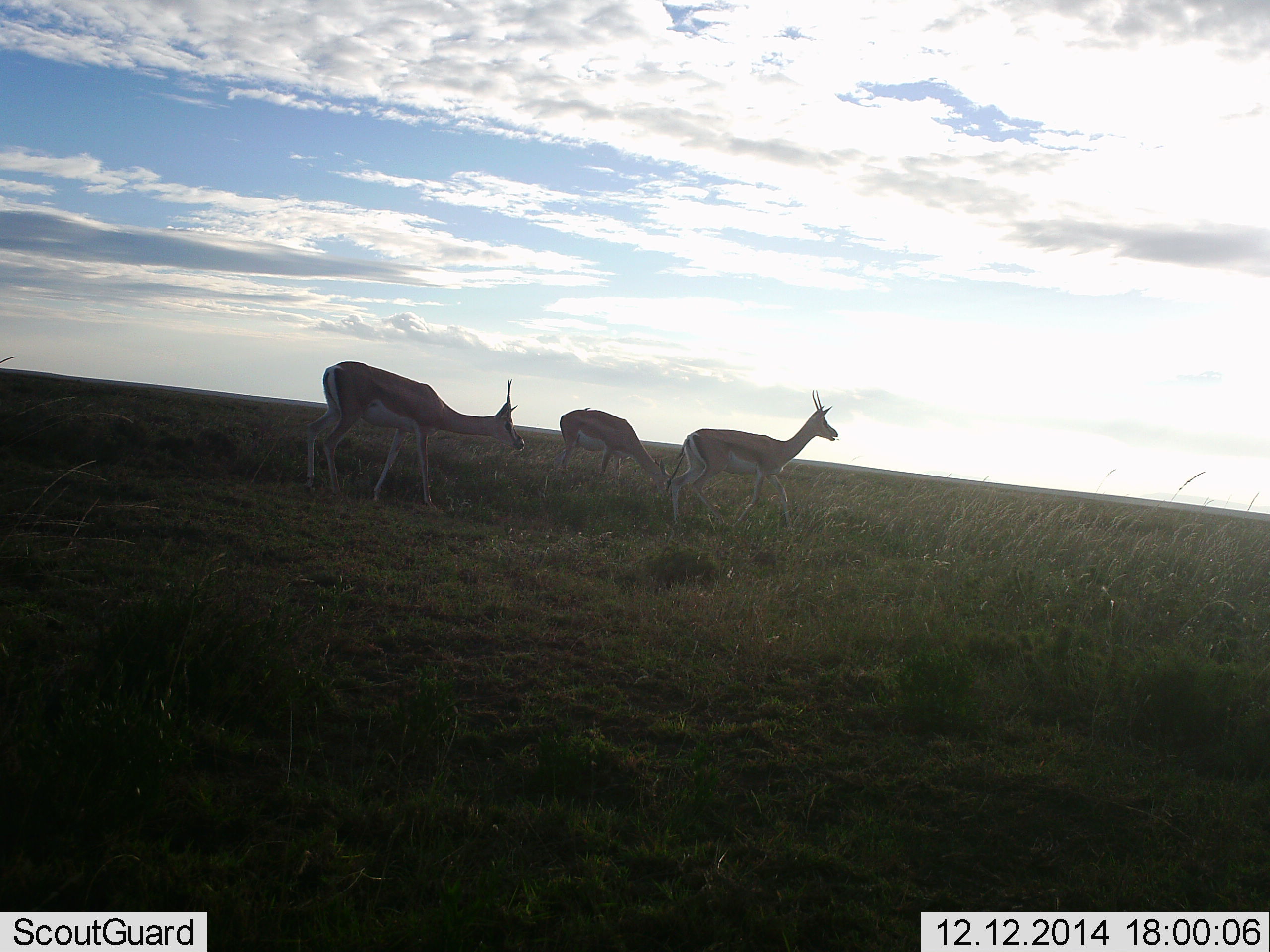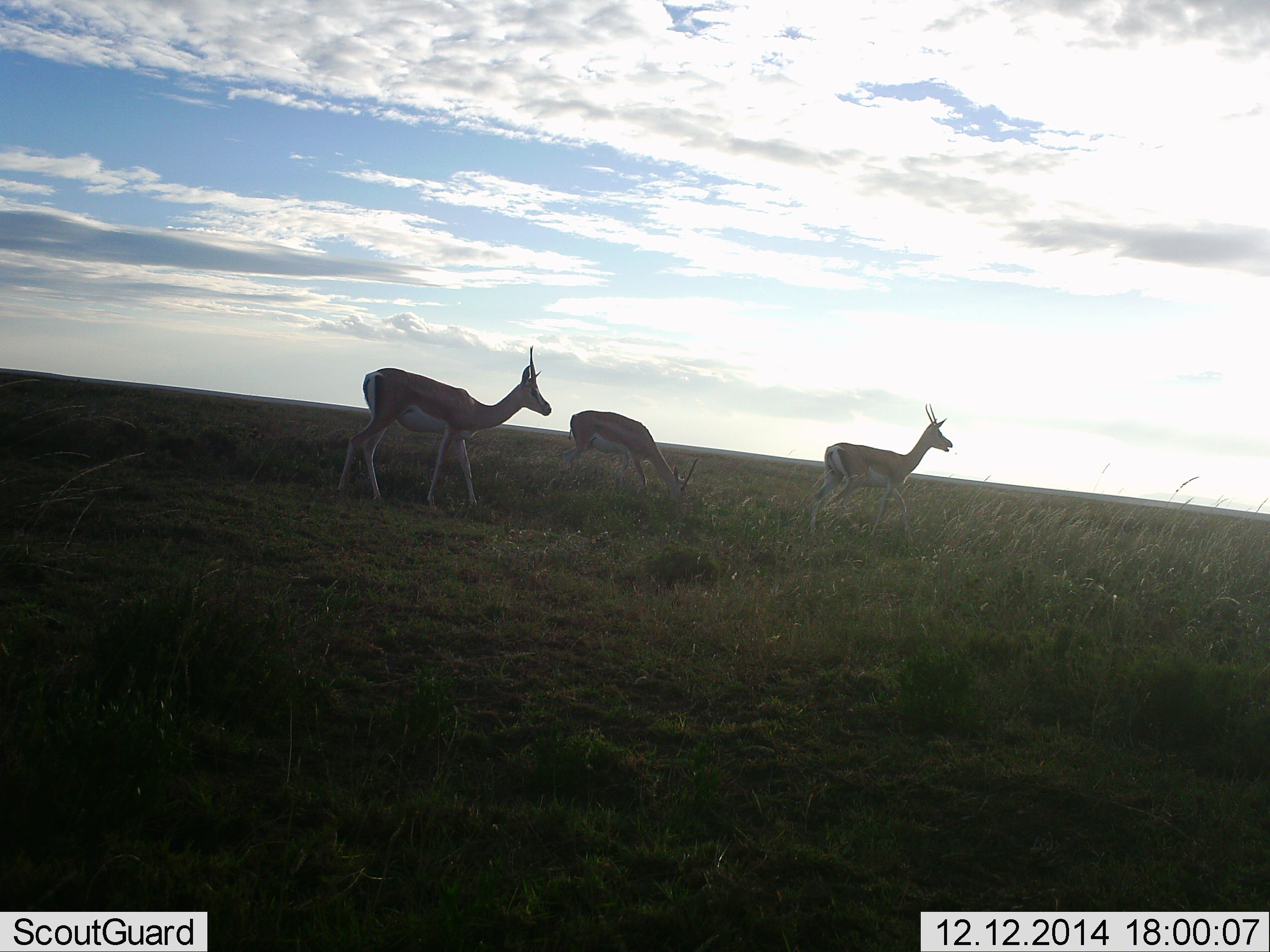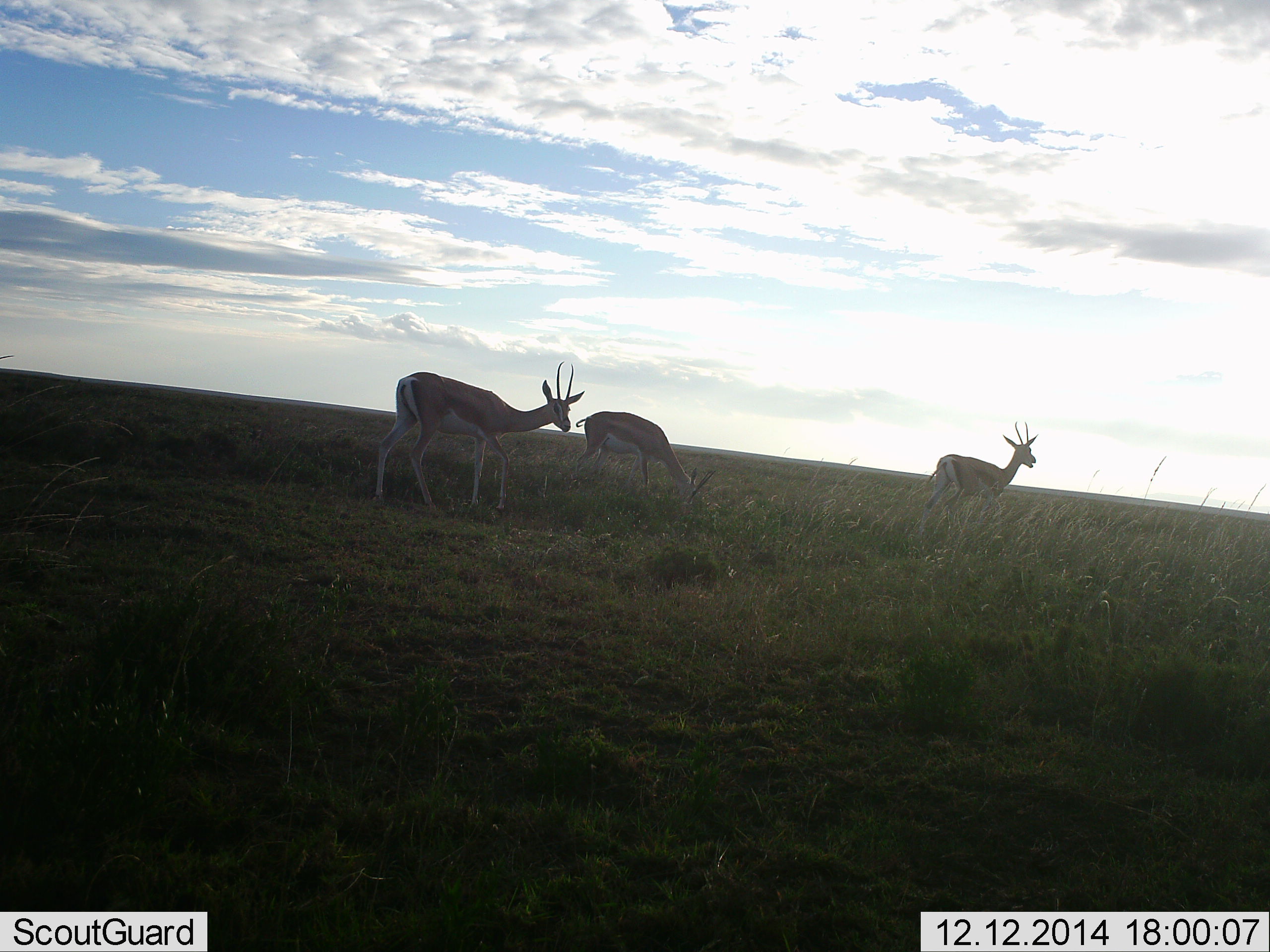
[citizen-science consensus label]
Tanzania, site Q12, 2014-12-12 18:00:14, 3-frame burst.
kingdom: Animalia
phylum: Chordata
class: Mammalia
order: Artiodactyla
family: Bovidae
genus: Eudorcas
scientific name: Eudorcas thomsonii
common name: thomson's gazelle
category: gazellethomsons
Gazellethomsons (thomson's gazelle) (Eudorcas thomsonii), count 3. Behavior (volunteer vote fractions): standing 40%, resting 0%, moving 70%, interacting 0%. Young present (vote fraction): 0%. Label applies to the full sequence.